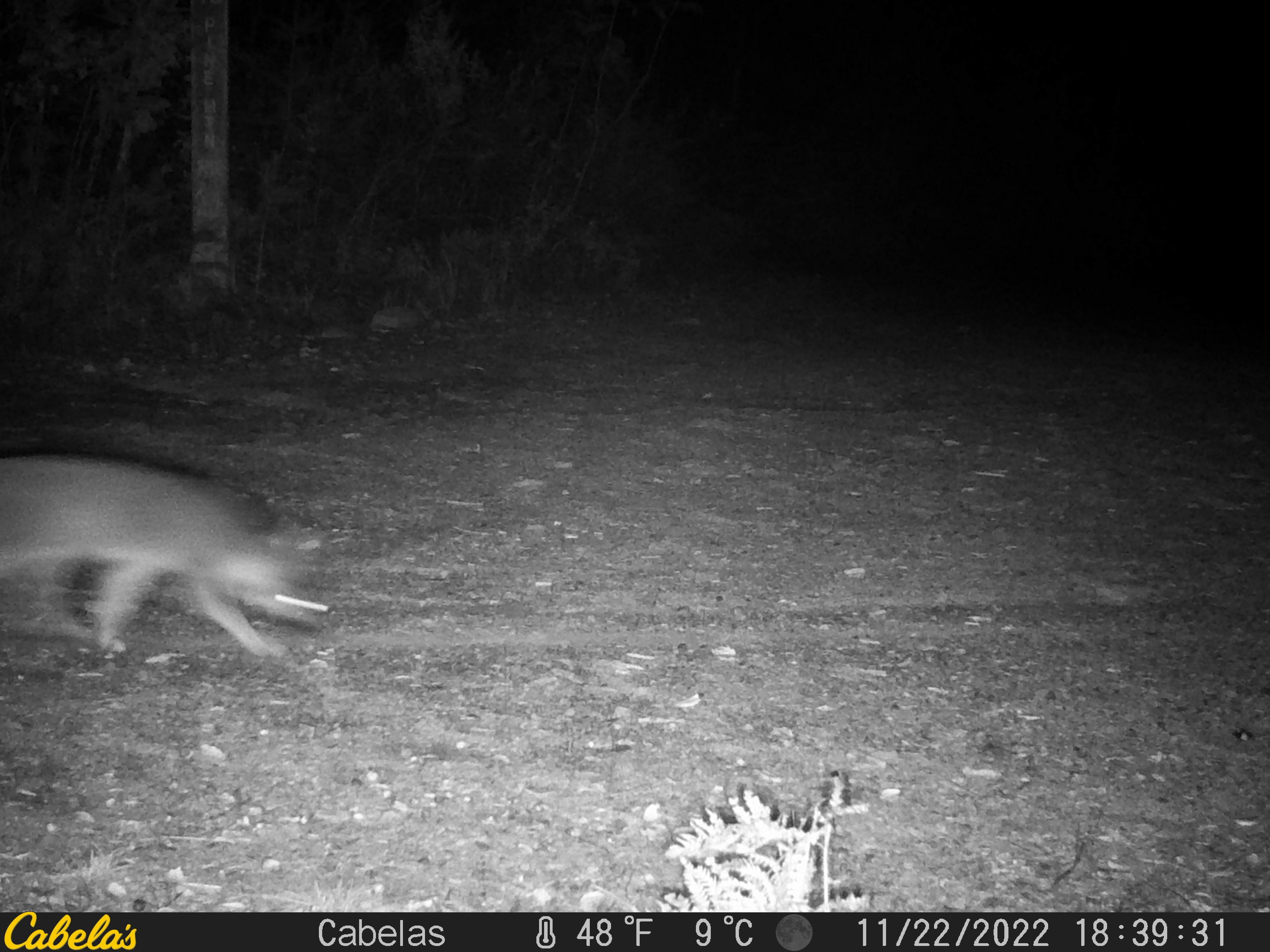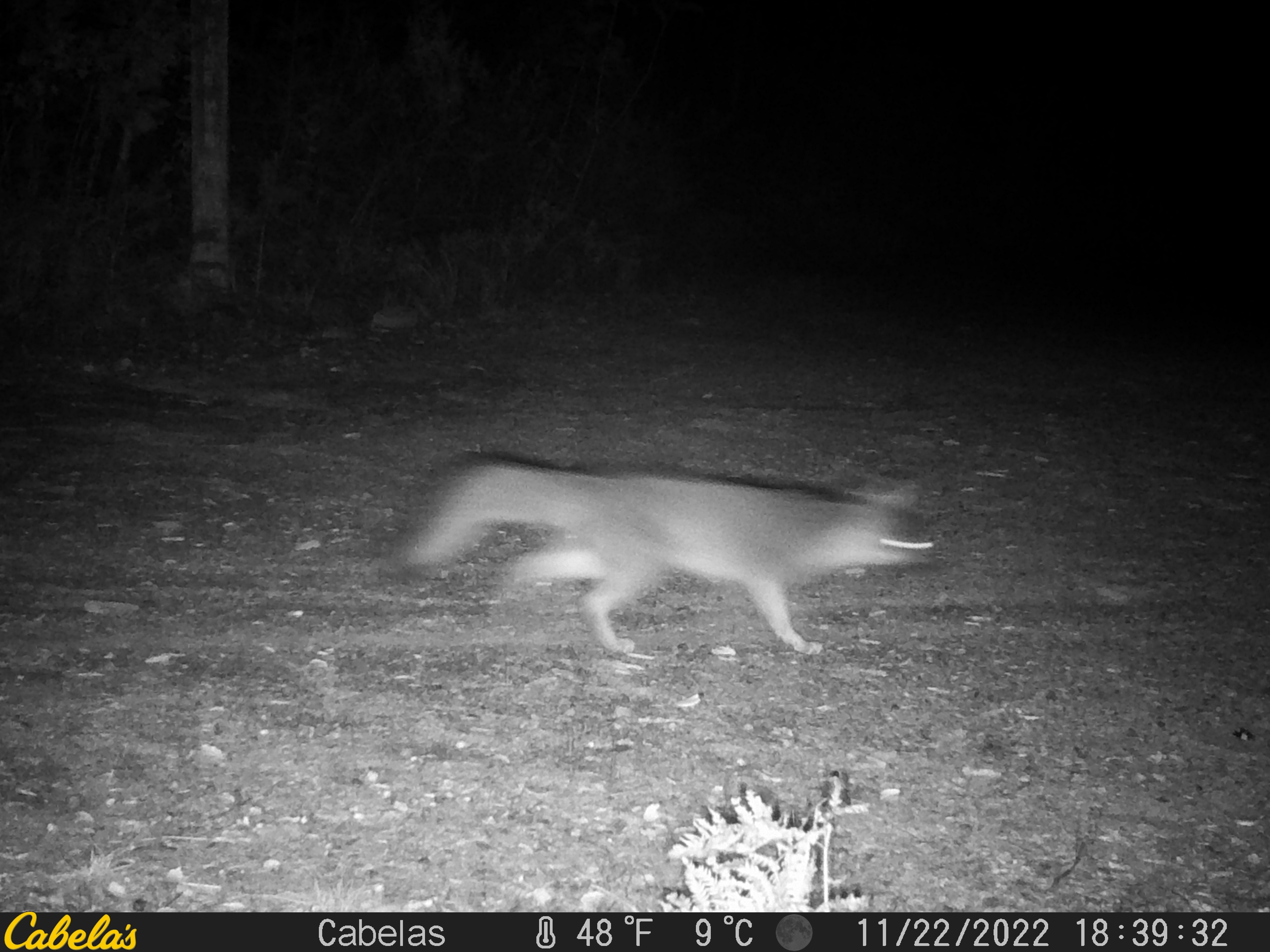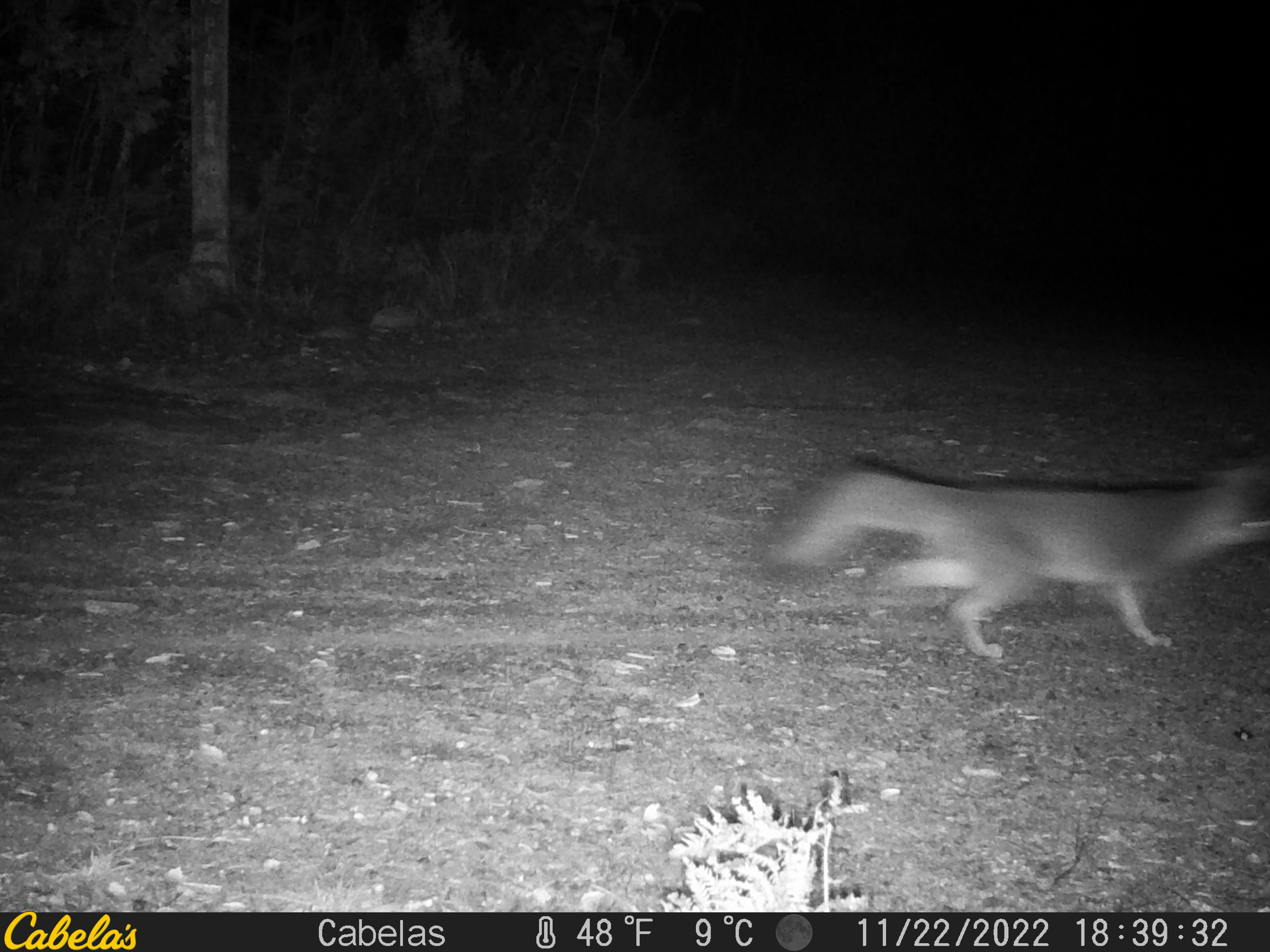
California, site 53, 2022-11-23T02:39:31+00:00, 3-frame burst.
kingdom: Animalia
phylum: Chordata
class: Mammalia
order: Carnivora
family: Canidae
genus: Urocyon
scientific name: Urocyon cinereoargenteus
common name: gray fox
Gray fox (Urocyon cinereoargenteus).